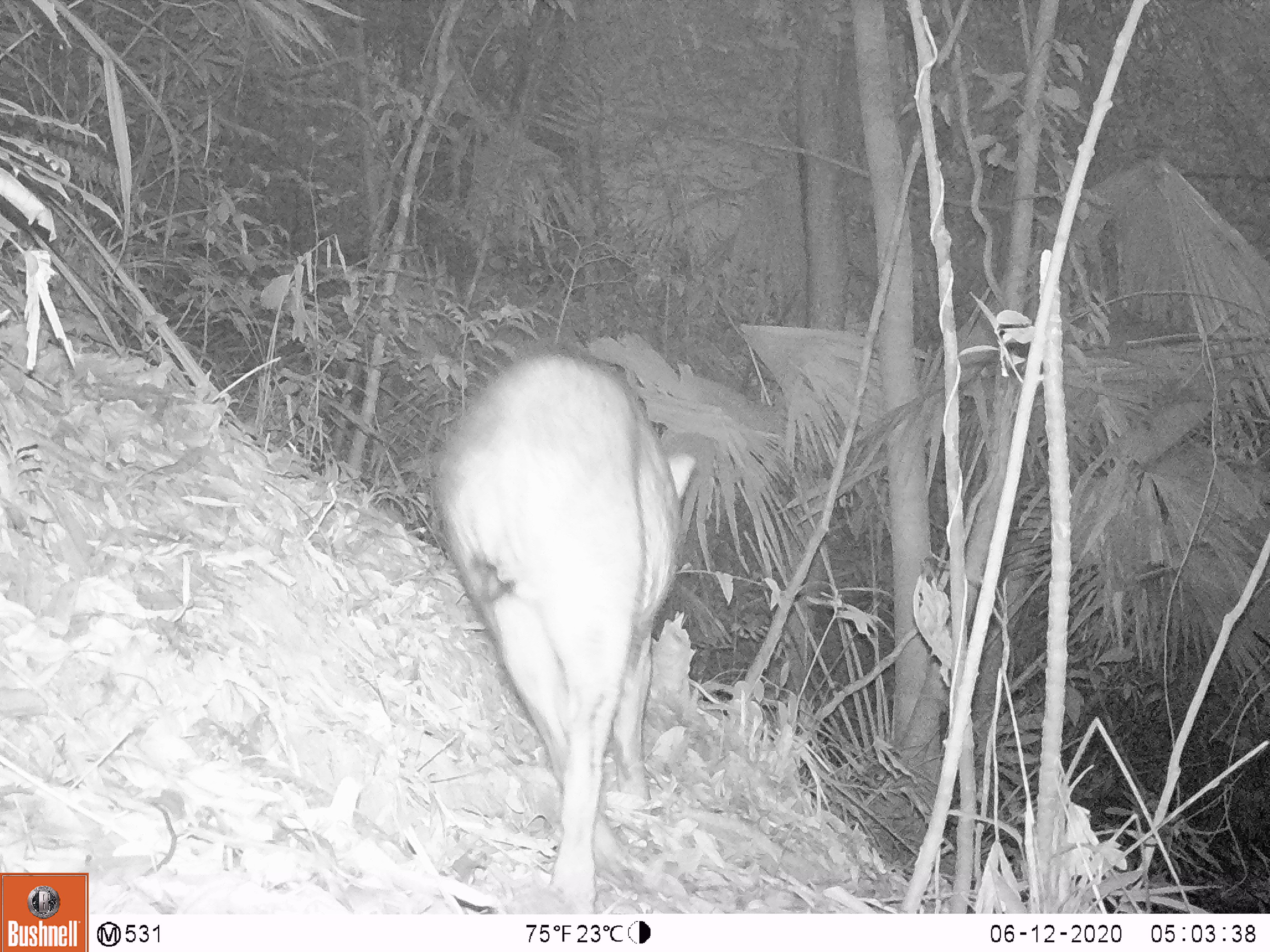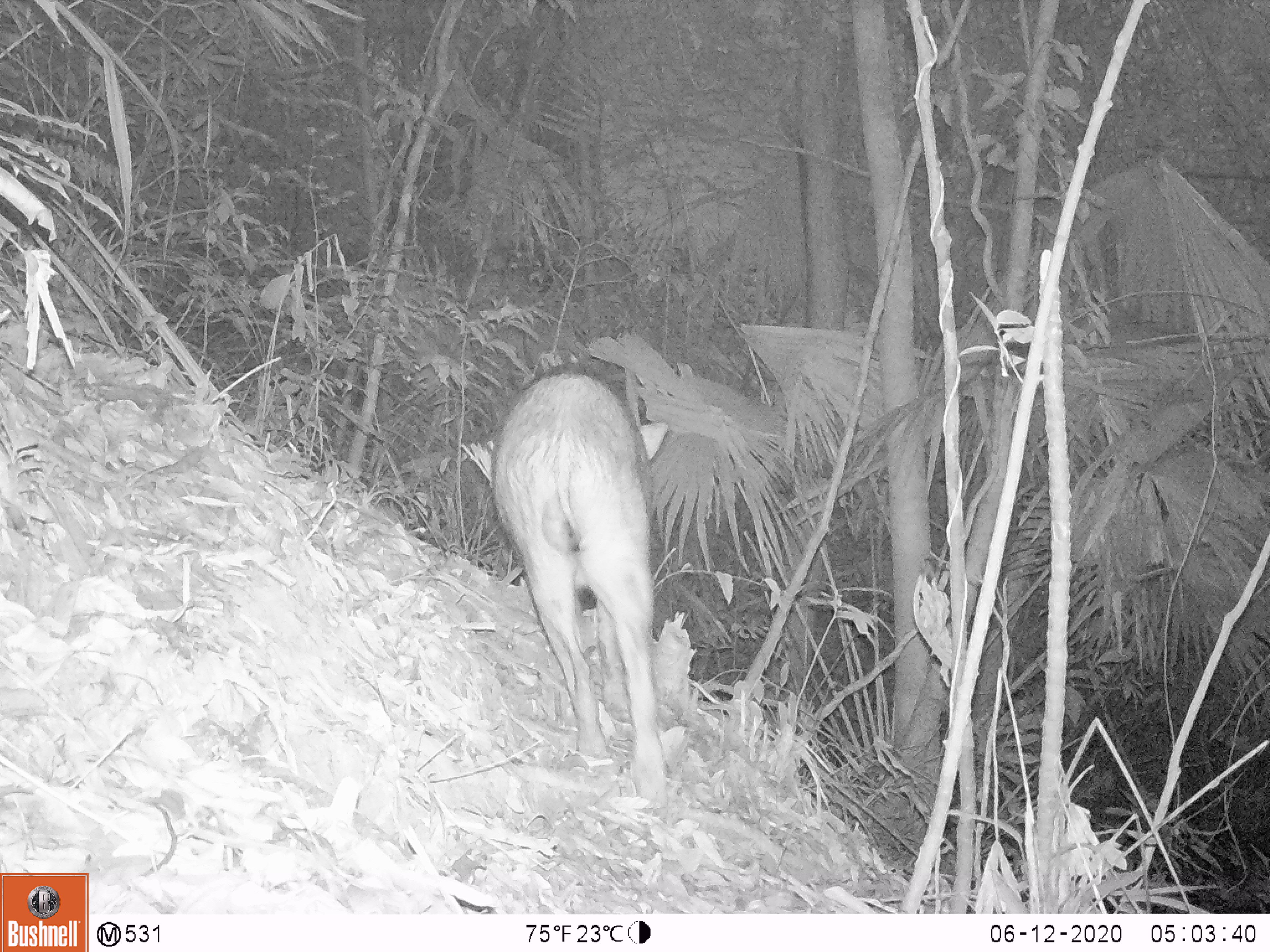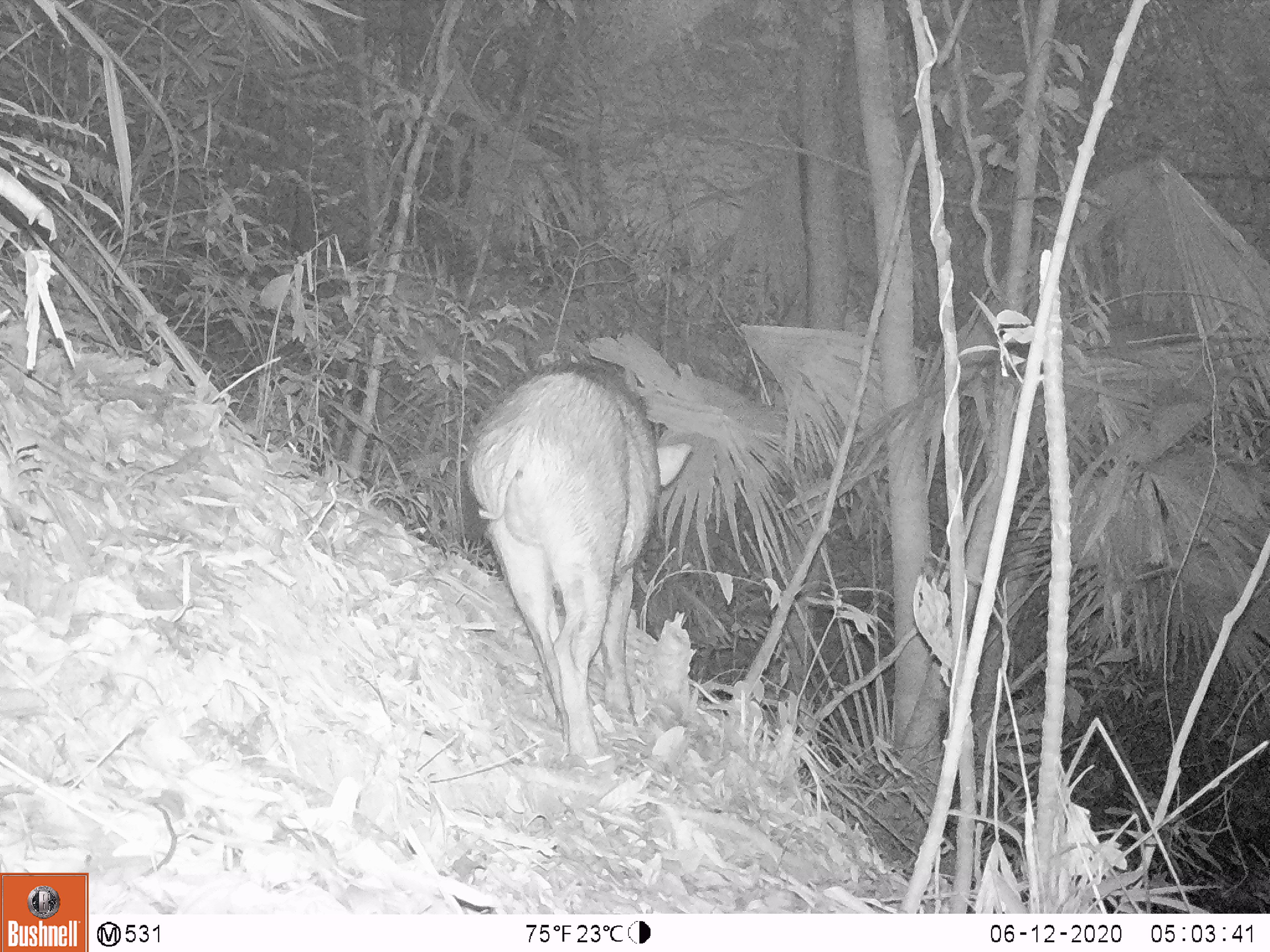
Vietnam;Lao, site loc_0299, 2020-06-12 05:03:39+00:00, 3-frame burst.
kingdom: Animalia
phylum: Chordata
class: Mammalia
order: Artiodactyla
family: Suidae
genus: Sus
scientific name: Sus scrofa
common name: eurasian wild pig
Eurasian wild pig (Sus scrofa). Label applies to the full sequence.